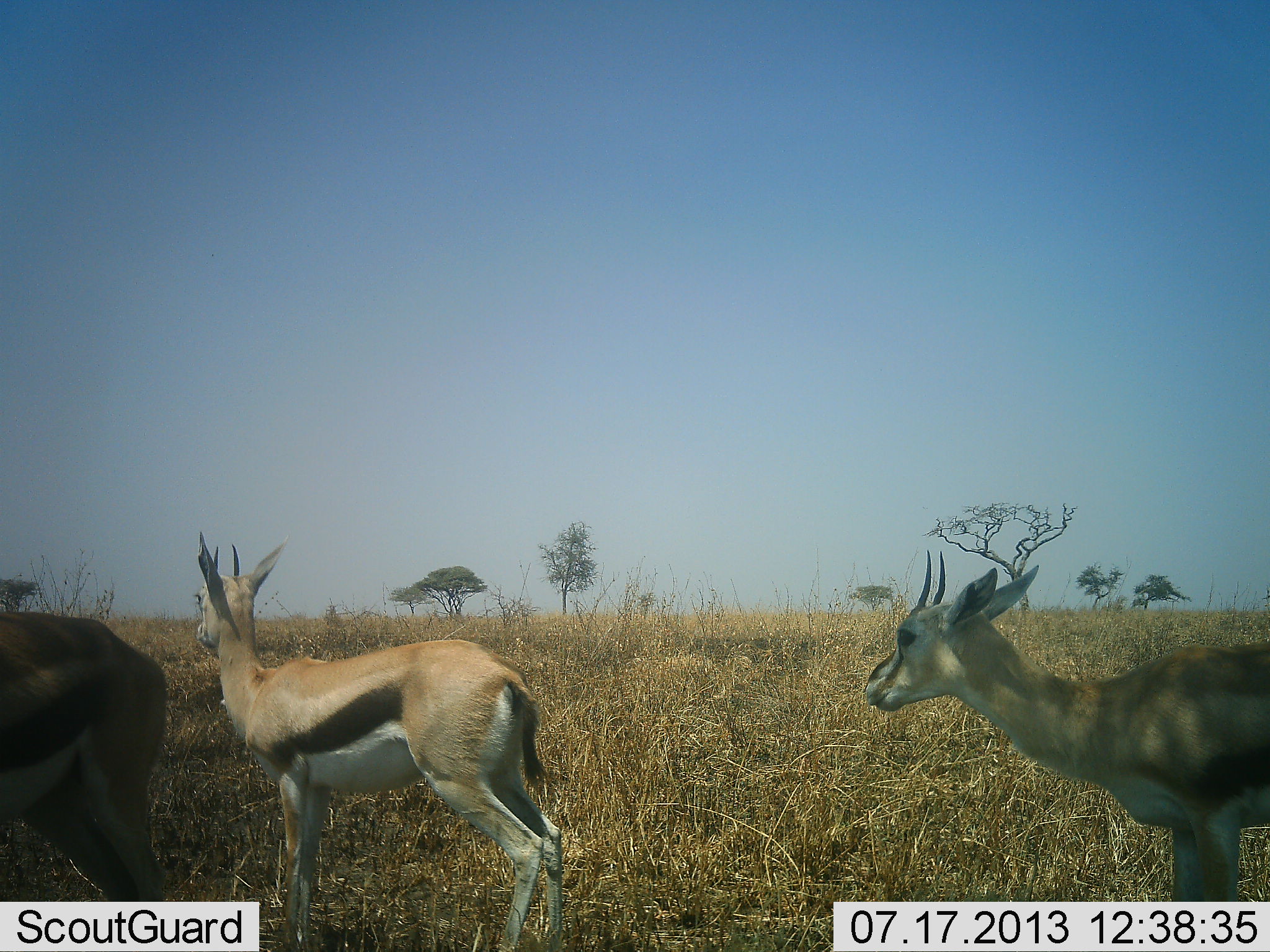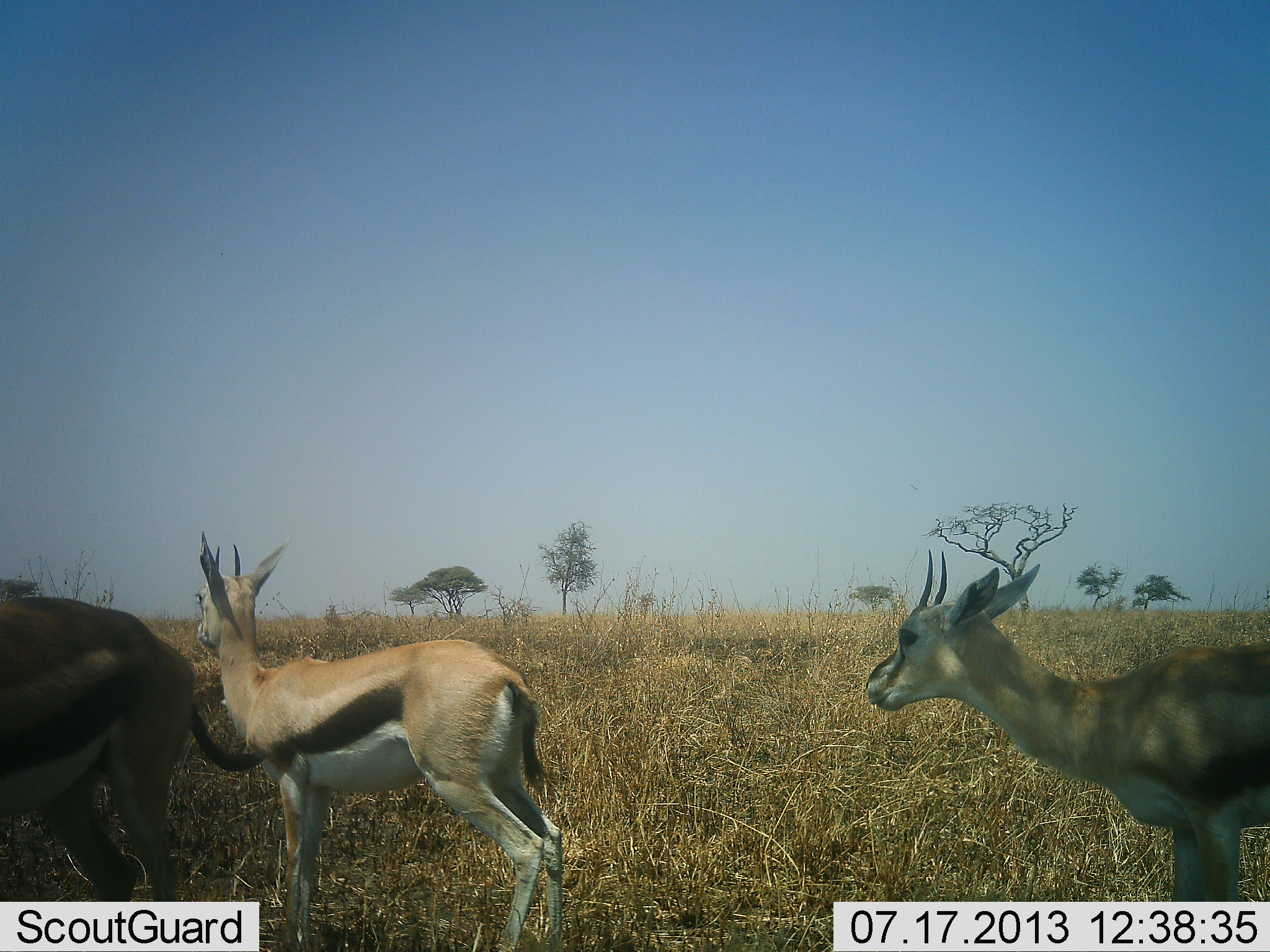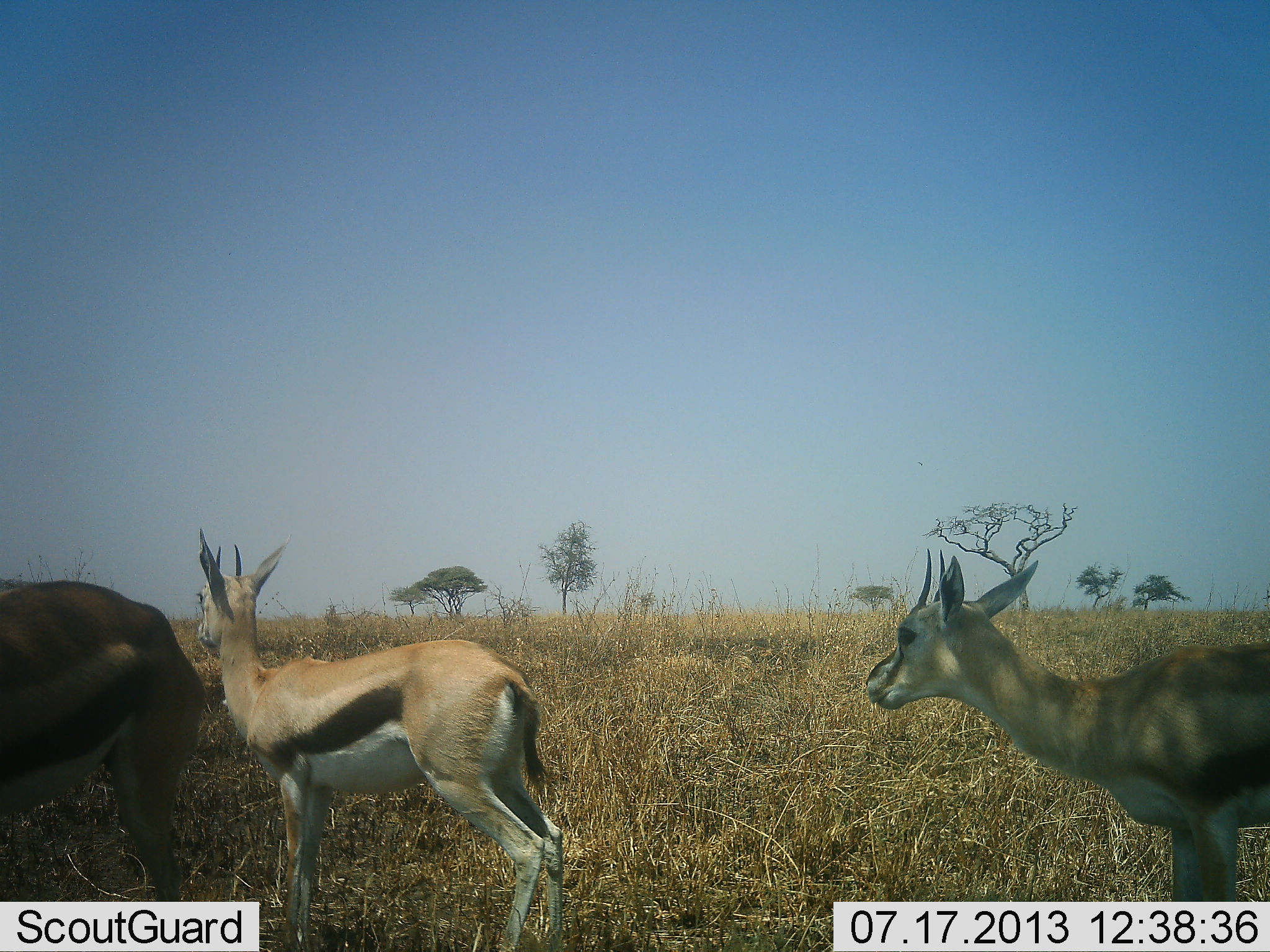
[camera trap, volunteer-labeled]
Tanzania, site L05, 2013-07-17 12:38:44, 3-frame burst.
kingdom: Animalia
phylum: Chordata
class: Mammalia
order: Artiodactyla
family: Bovidae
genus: Eudorcas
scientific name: Eudorcas thomsonii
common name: thomson's gazelle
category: gazellethomsons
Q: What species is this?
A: Gazellethomsons (thomson's gazelle) (Eudorcas thomsonii).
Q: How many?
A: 3.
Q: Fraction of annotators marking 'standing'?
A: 90%.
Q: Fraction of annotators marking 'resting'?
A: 10%.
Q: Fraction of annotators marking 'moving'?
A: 20%.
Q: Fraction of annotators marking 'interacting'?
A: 0%.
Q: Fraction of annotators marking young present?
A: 0%.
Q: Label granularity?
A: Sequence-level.